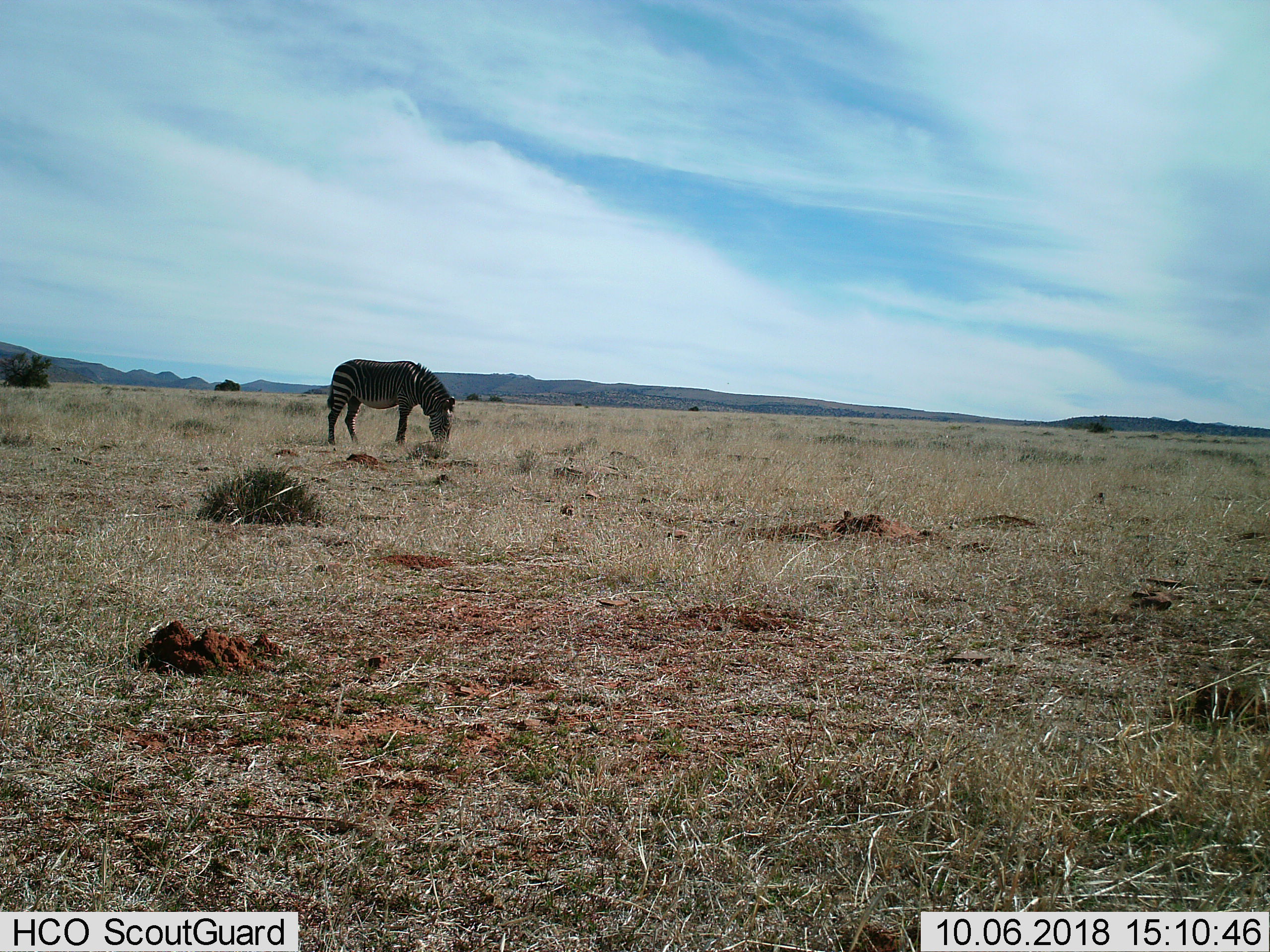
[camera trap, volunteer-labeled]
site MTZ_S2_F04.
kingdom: Animalia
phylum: Chordata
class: Mammalia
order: Perissodactyla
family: Equidae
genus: Equus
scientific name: Equus zebra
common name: mountain zebra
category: zebramountain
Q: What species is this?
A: Zebramountain (mountain zebra) (Equus zebra).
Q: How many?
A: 1.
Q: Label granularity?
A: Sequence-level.